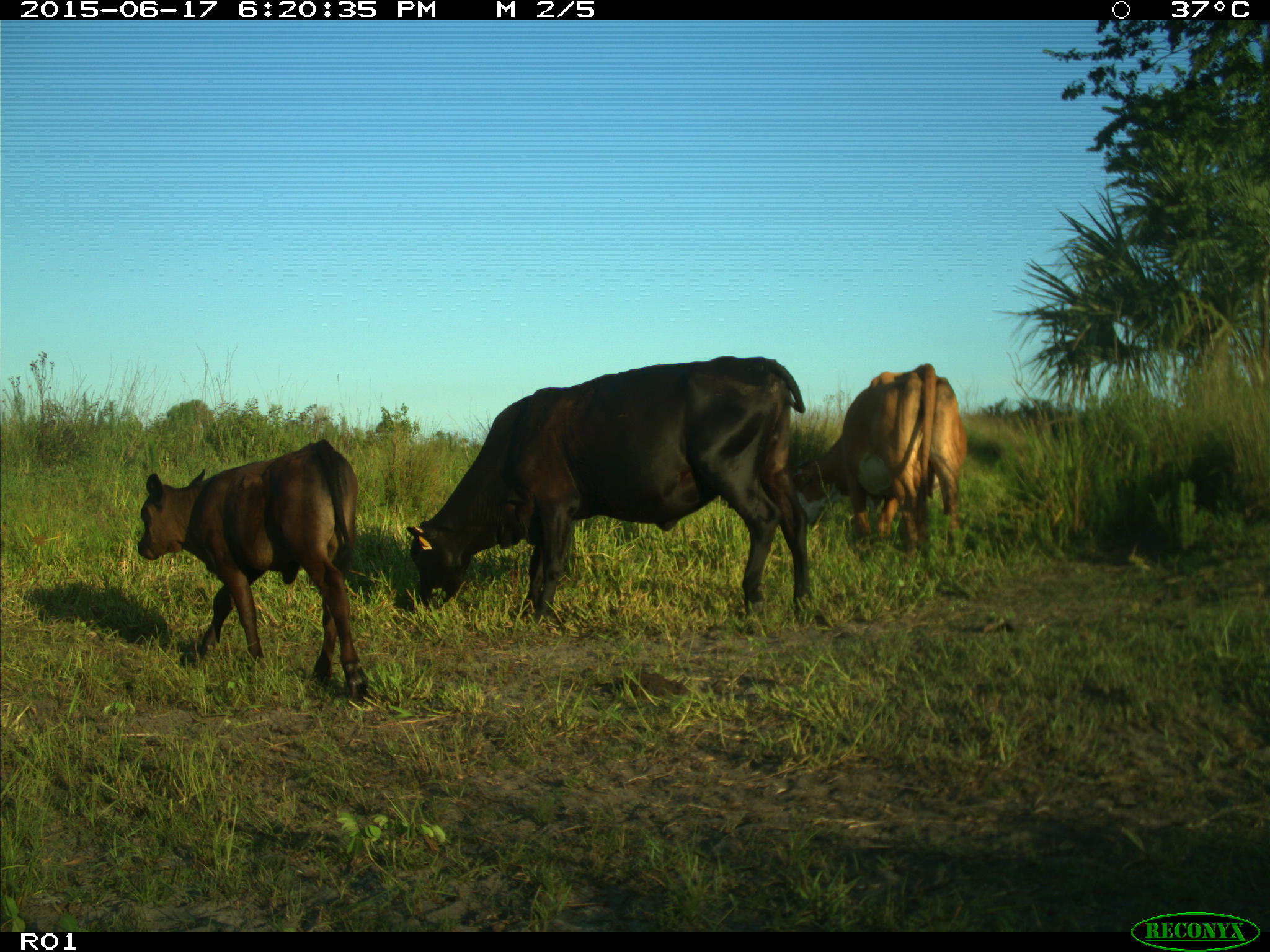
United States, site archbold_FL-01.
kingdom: Animalia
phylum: Chordata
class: Mammalia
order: Artiodactyla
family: Bovidae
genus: Bos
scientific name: Bos taurus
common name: domestic cow